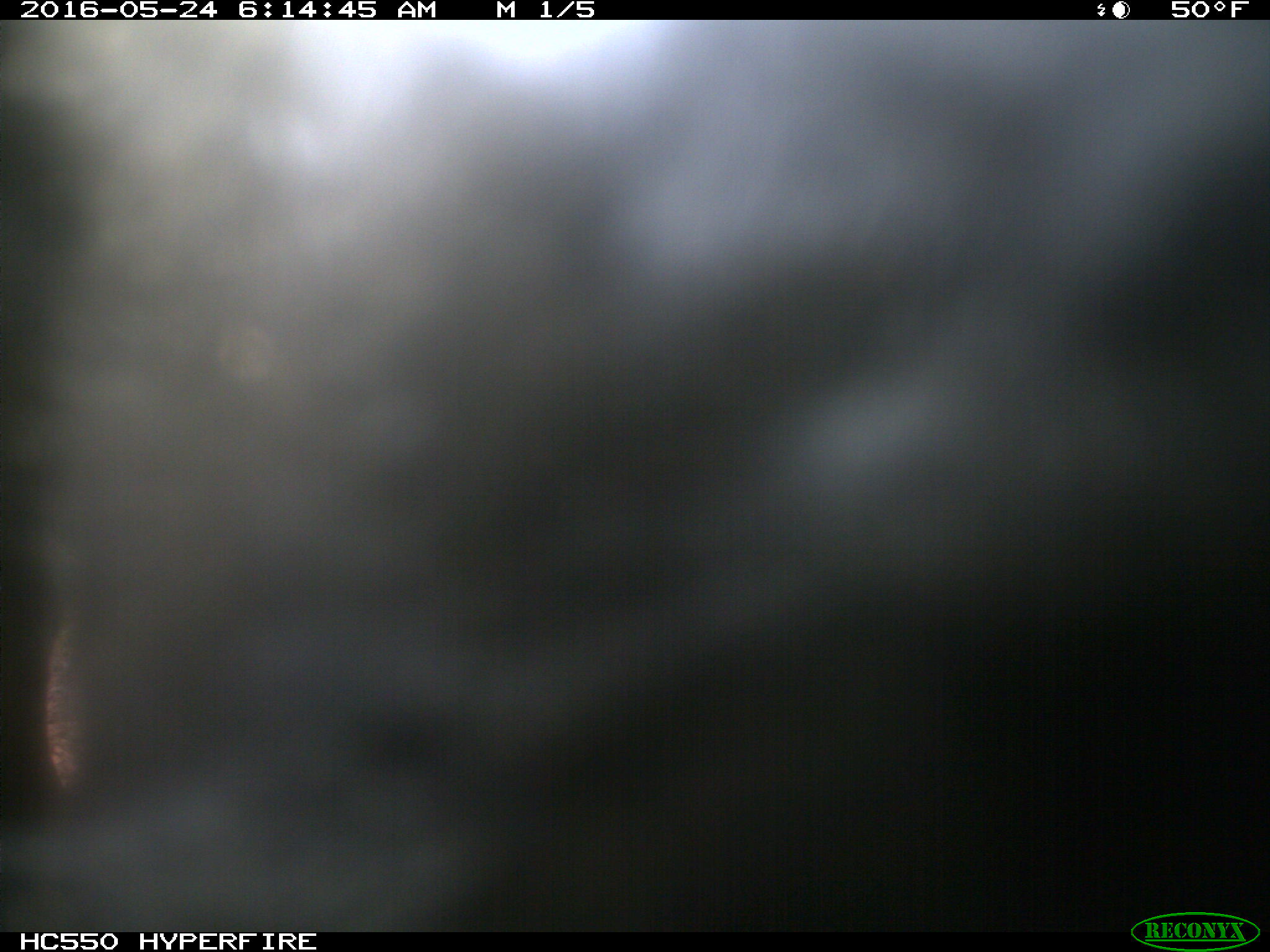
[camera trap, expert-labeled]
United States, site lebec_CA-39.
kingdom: Animalia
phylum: Chordata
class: Mammalia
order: Artiodactyla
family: Bovidae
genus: Bos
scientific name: Bos taurus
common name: domestic cow